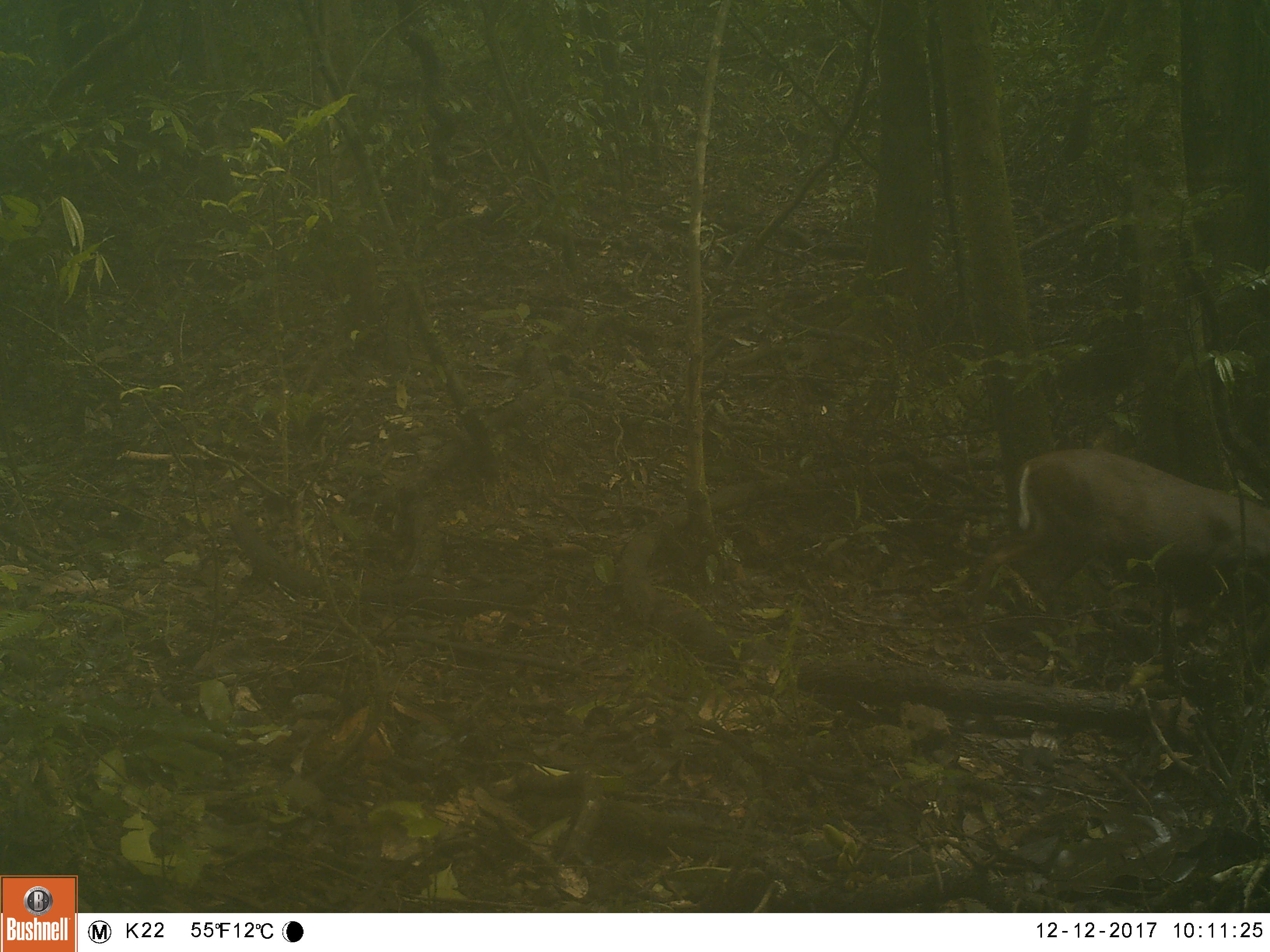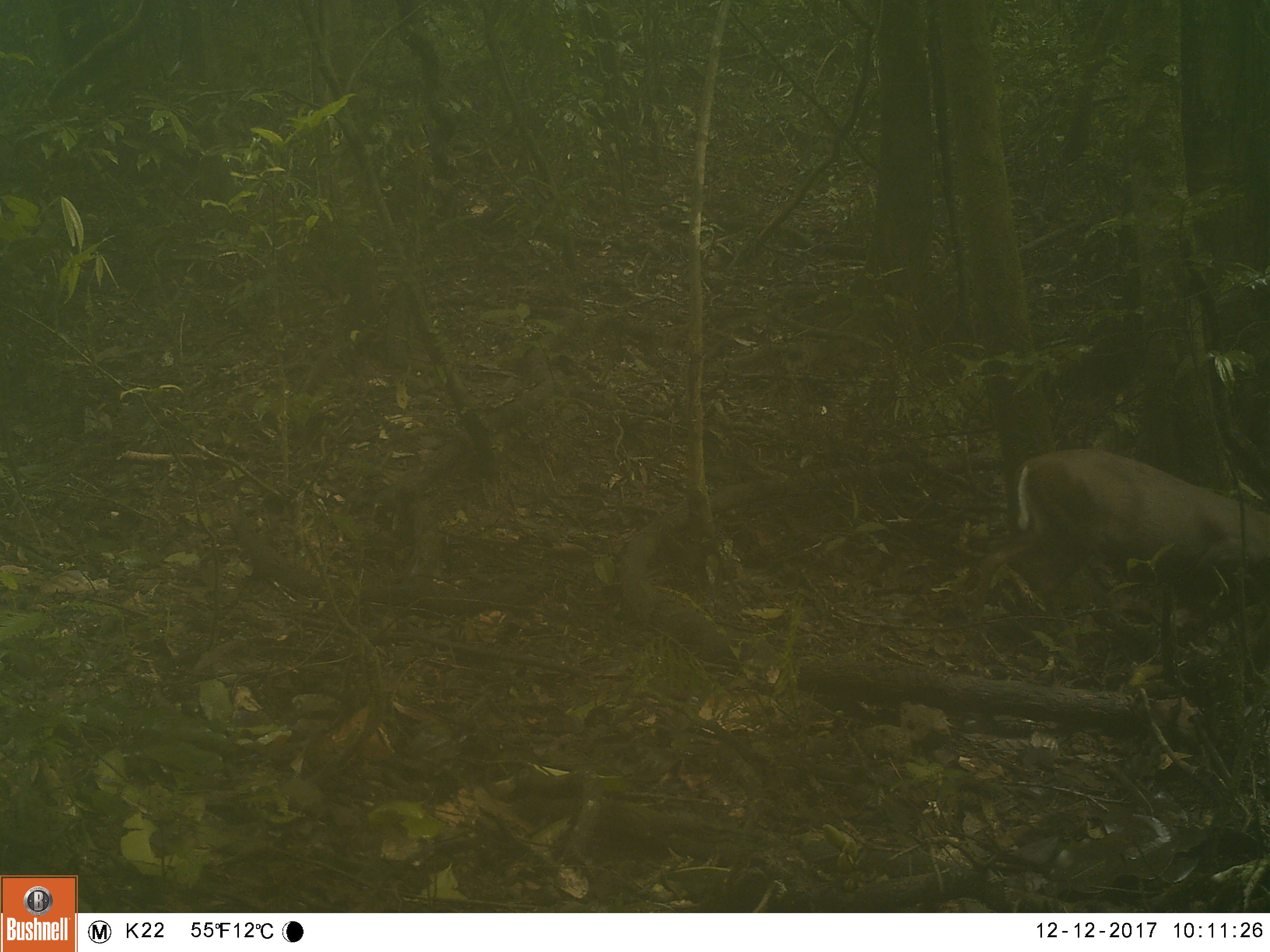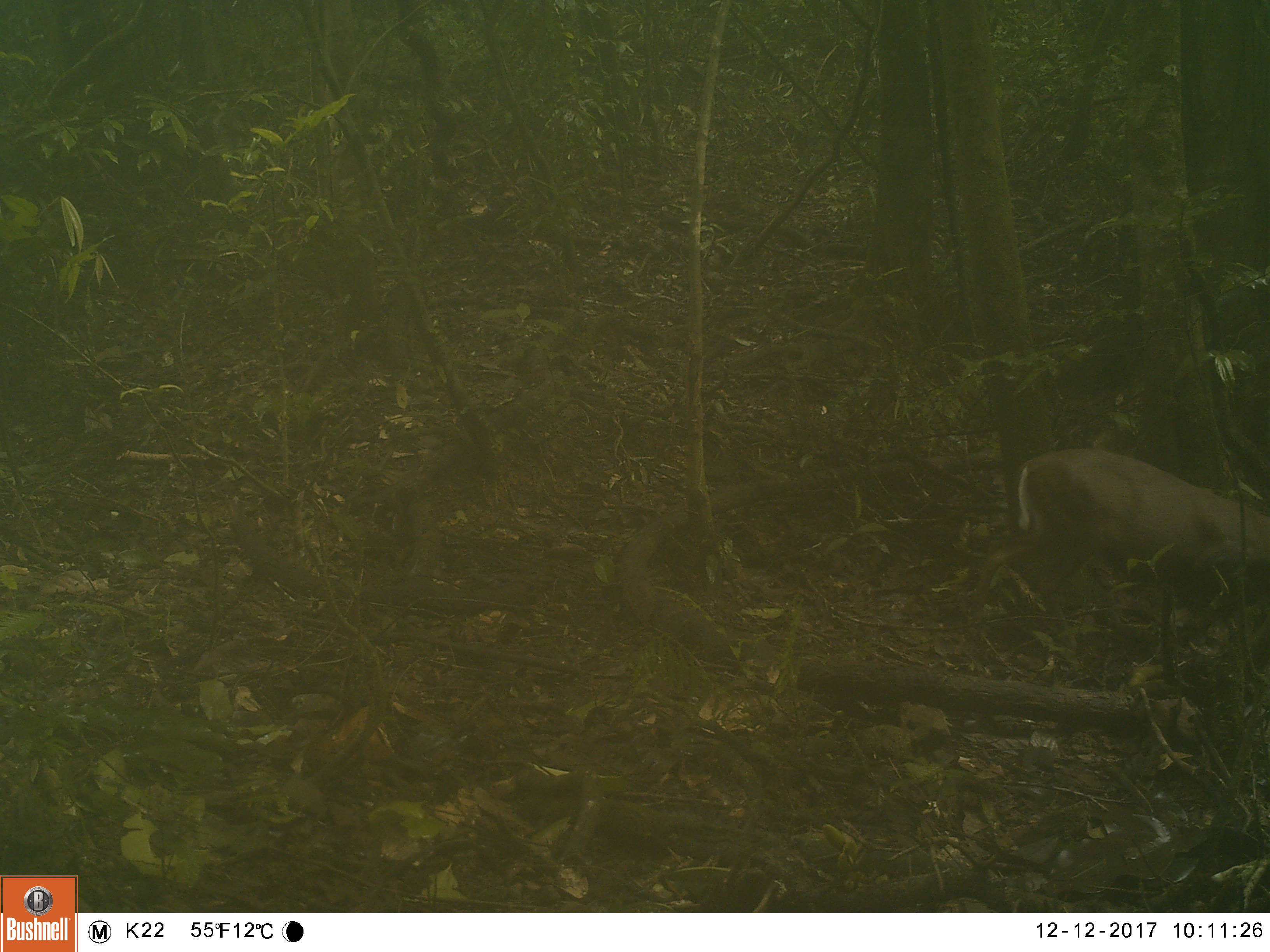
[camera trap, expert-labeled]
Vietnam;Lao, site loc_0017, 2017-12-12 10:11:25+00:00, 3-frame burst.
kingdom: Animalia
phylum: Chordata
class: Mammalia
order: Artiodactyla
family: Cervidae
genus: Muntiacus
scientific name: Muntiacus rooseveltorum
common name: roosevelt's muntjac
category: roosevelts muntjac group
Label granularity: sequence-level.